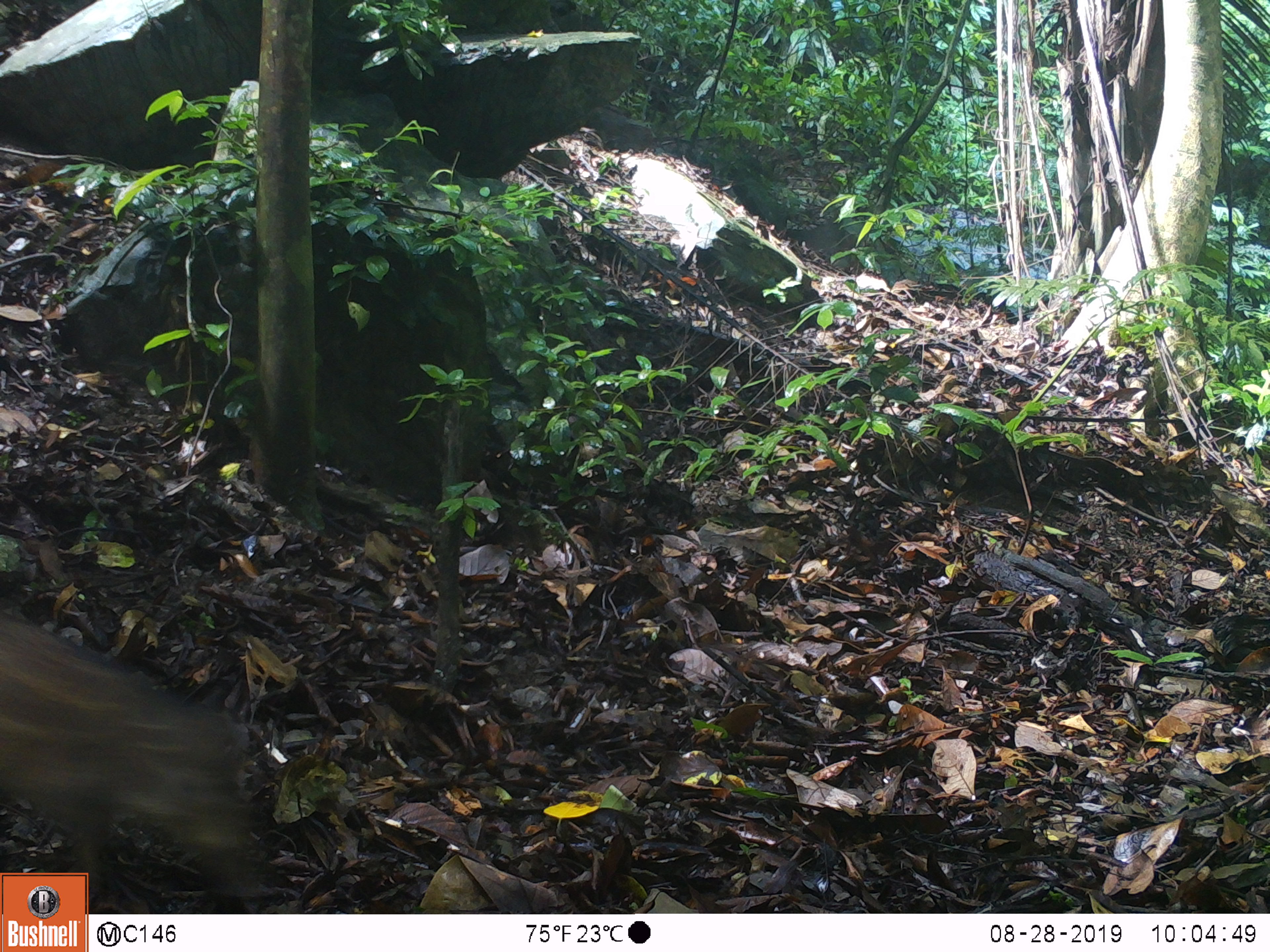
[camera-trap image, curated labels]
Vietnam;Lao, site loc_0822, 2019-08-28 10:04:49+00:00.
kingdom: Animalia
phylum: Chordata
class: Mammalia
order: Artiodactyla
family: Suidae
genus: Sus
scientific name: Sus scrofa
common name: eurasian wild pig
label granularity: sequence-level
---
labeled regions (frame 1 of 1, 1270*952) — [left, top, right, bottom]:
eurasian wild pig: [0, 603, 282, 914]